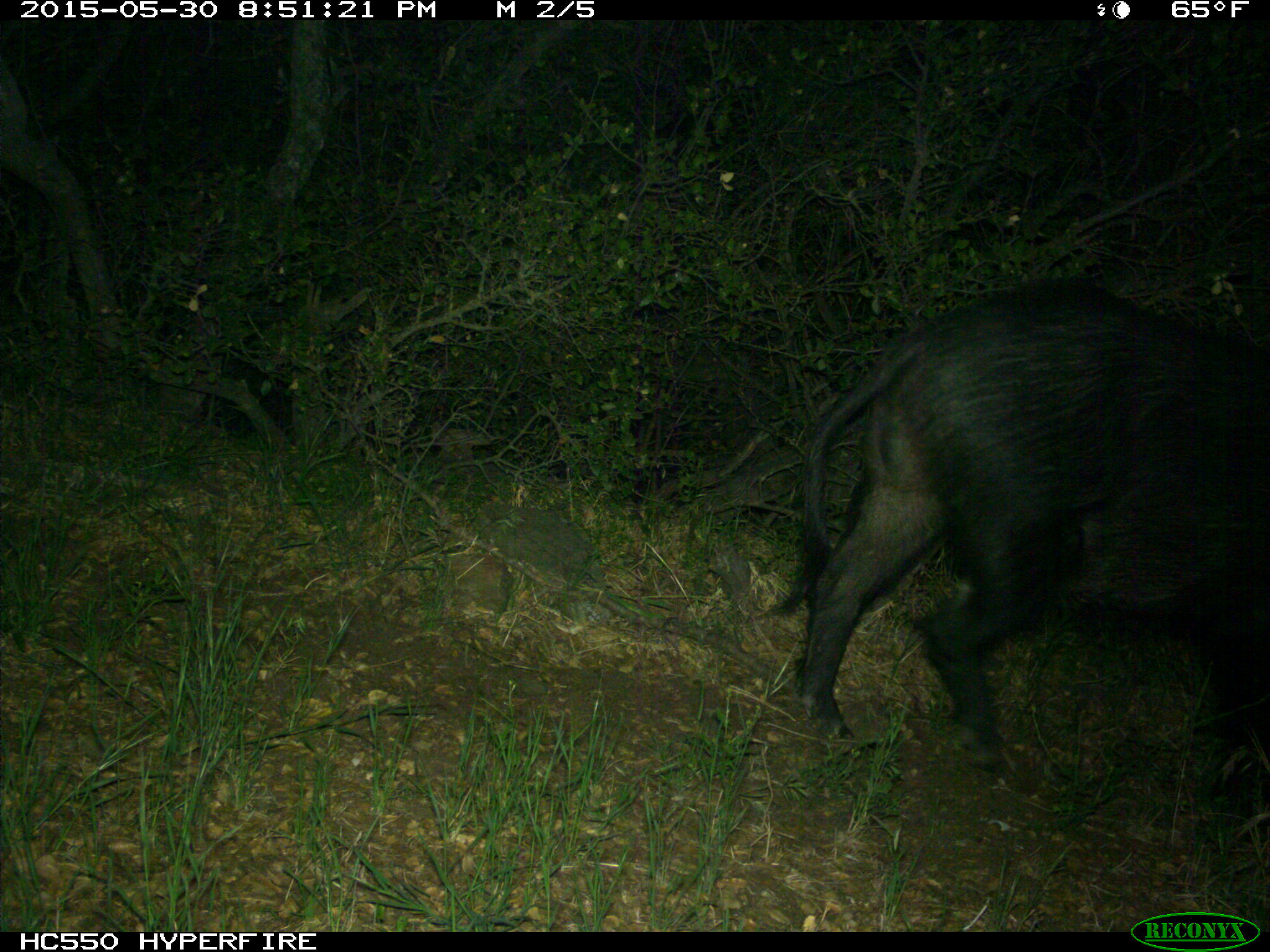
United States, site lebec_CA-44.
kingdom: Animalia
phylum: Chordata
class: Mammalia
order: Artiodactyla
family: Suidae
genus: Sus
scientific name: Sus scrofa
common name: wild boar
Sus scrofa (wild boar).